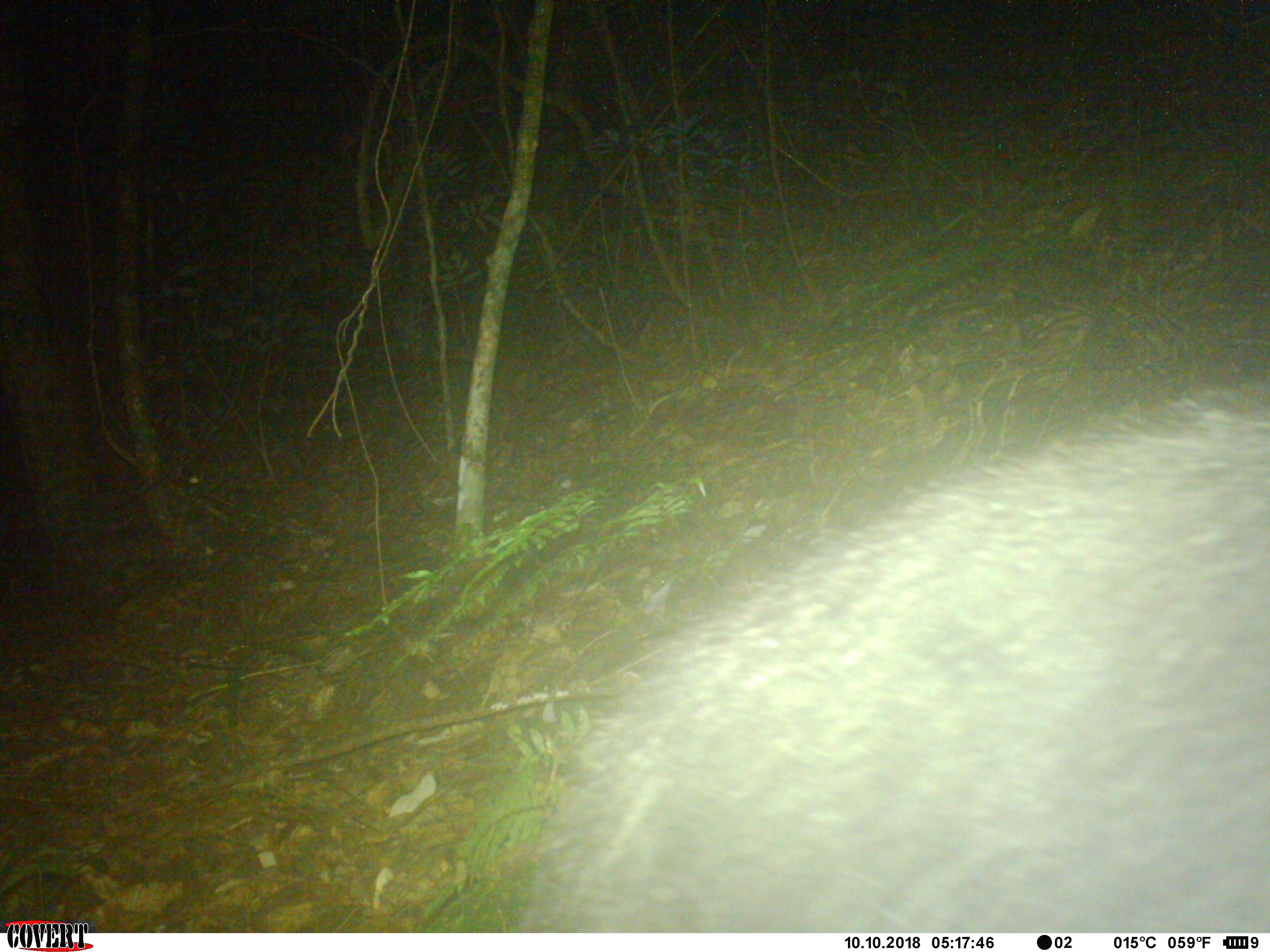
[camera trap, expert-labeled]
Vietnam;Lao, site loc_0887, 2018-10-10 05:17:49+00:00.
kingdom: Animalia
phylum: Chordata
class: Mammalia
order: Artiodactyla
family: Bovidae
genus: Capricornis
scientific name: Capricornis sumatraensis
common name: chinese serow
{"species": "chinese serow (Capricornis sumatraensis)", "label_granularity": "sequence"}